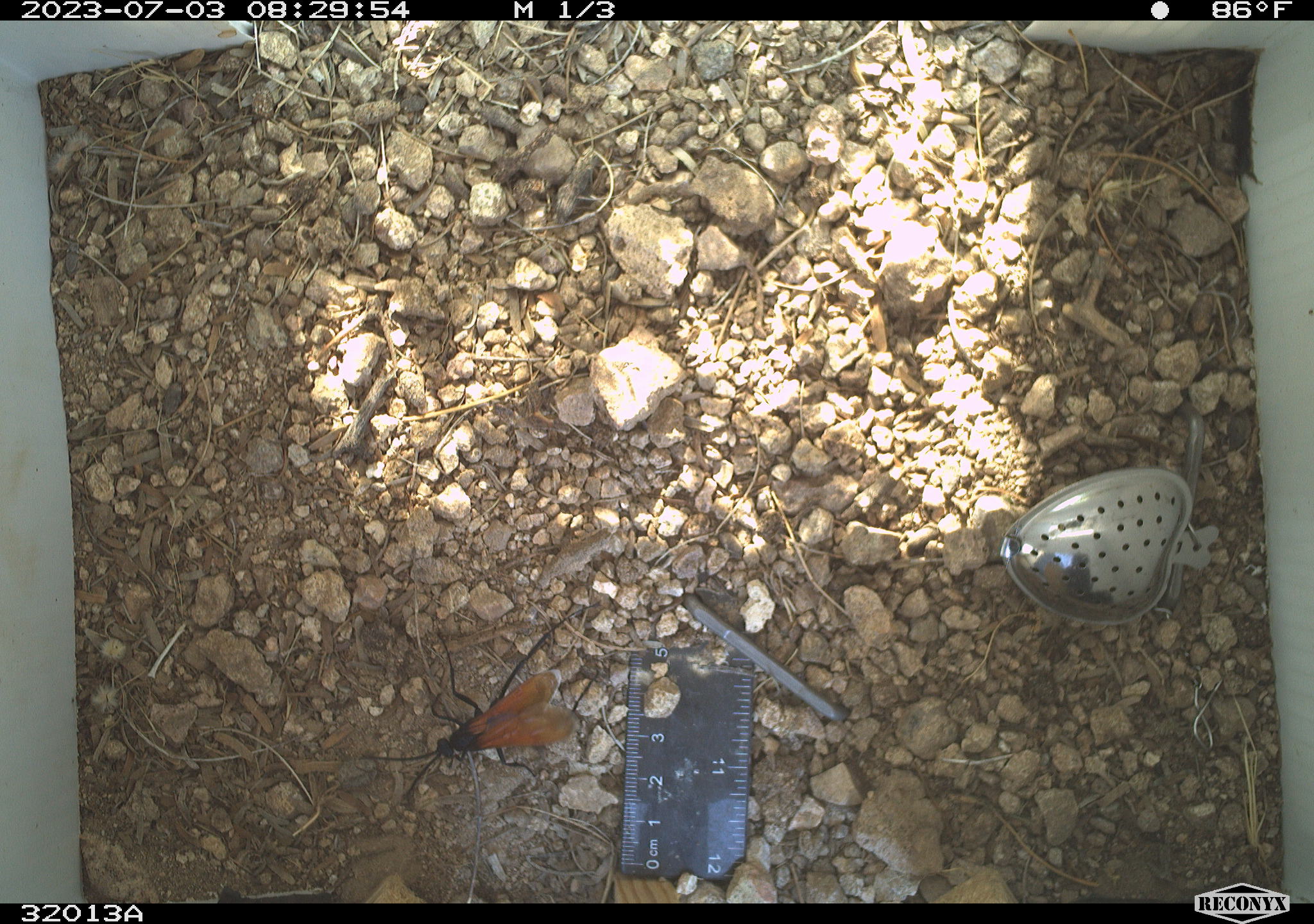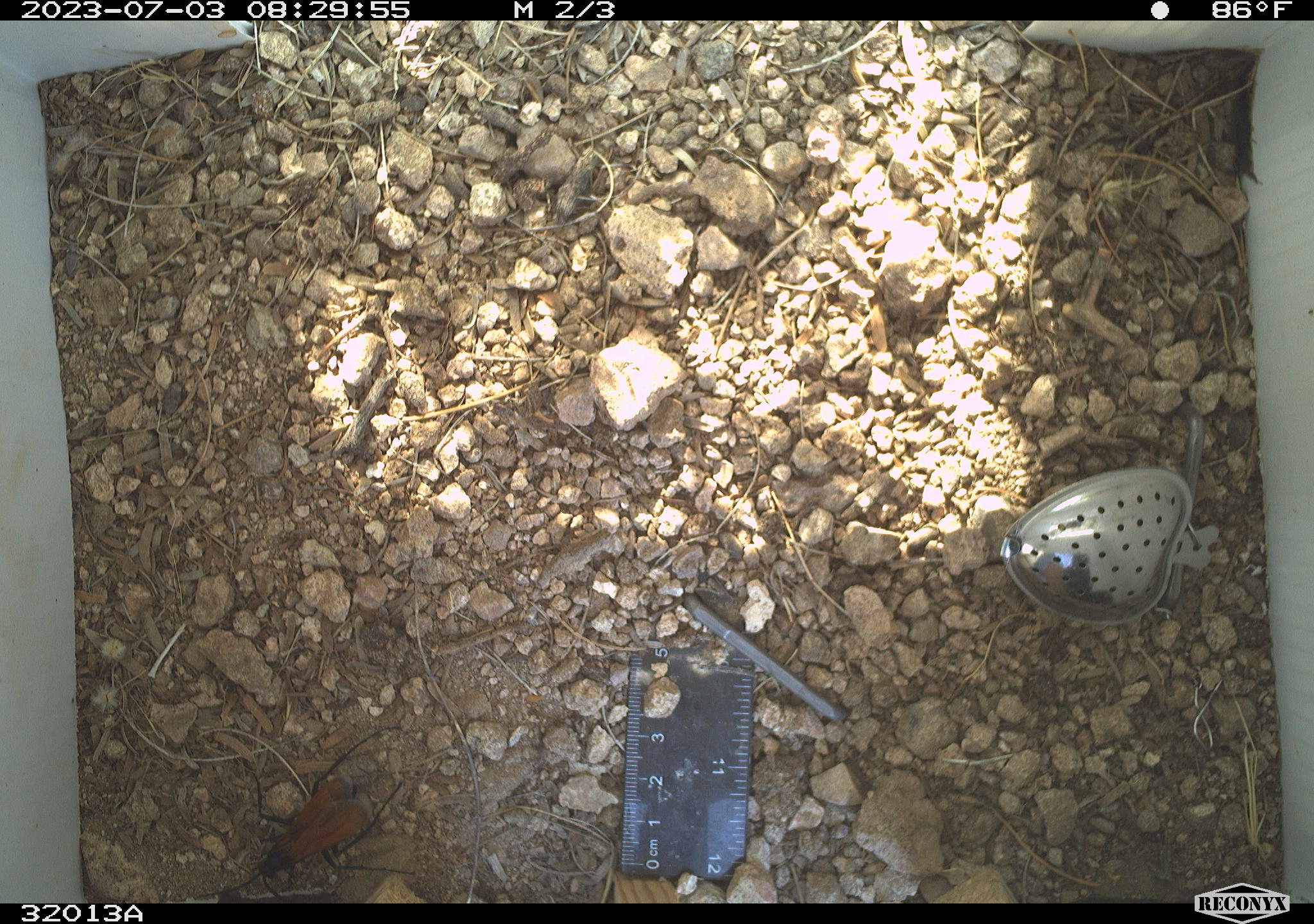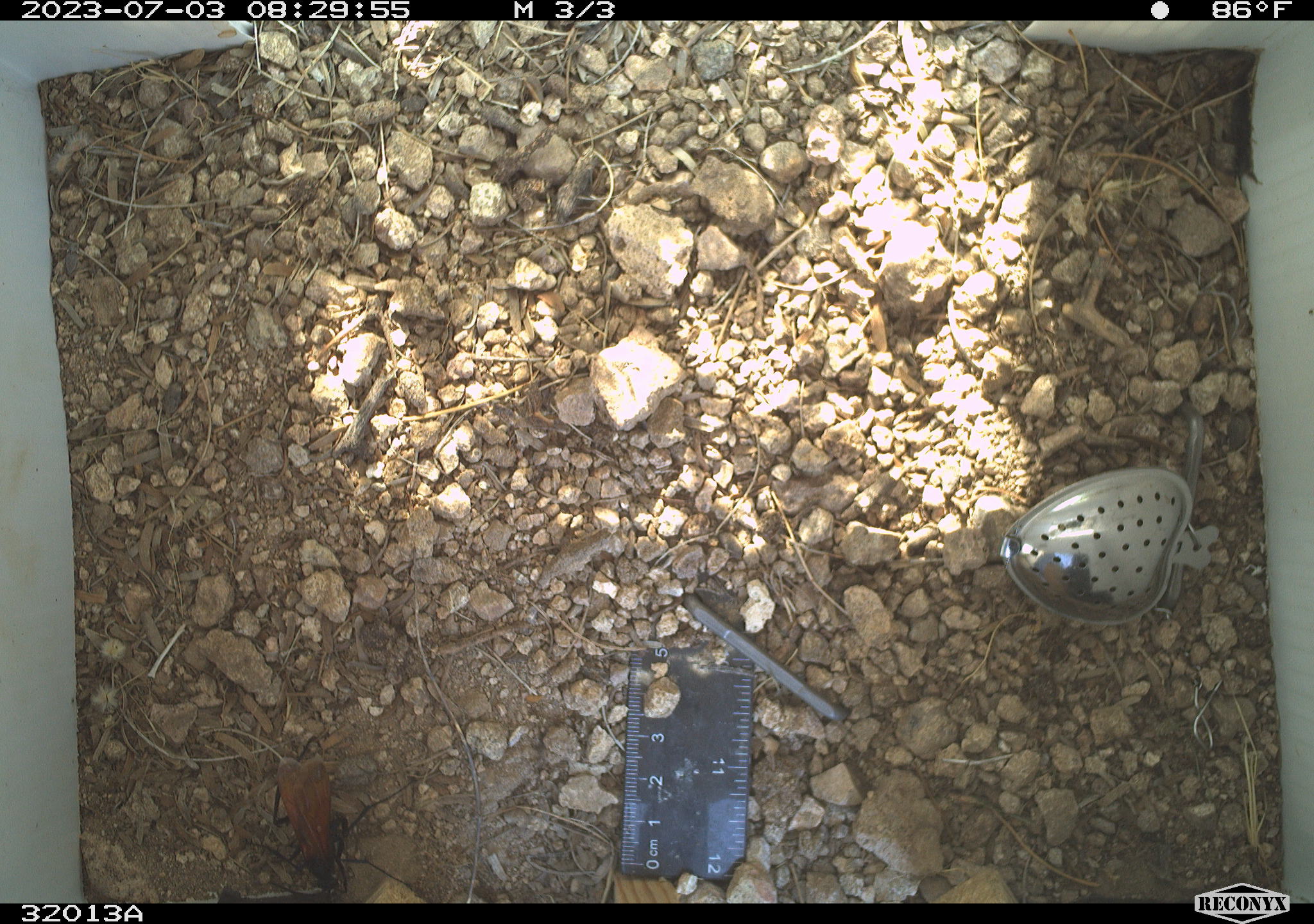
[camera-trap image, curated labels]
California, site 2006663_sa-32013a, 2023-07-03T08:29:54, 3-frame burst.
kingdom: Animalia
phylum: Arthropoda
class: Insecta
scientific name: Insecta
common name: insect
Insect (Insecta).